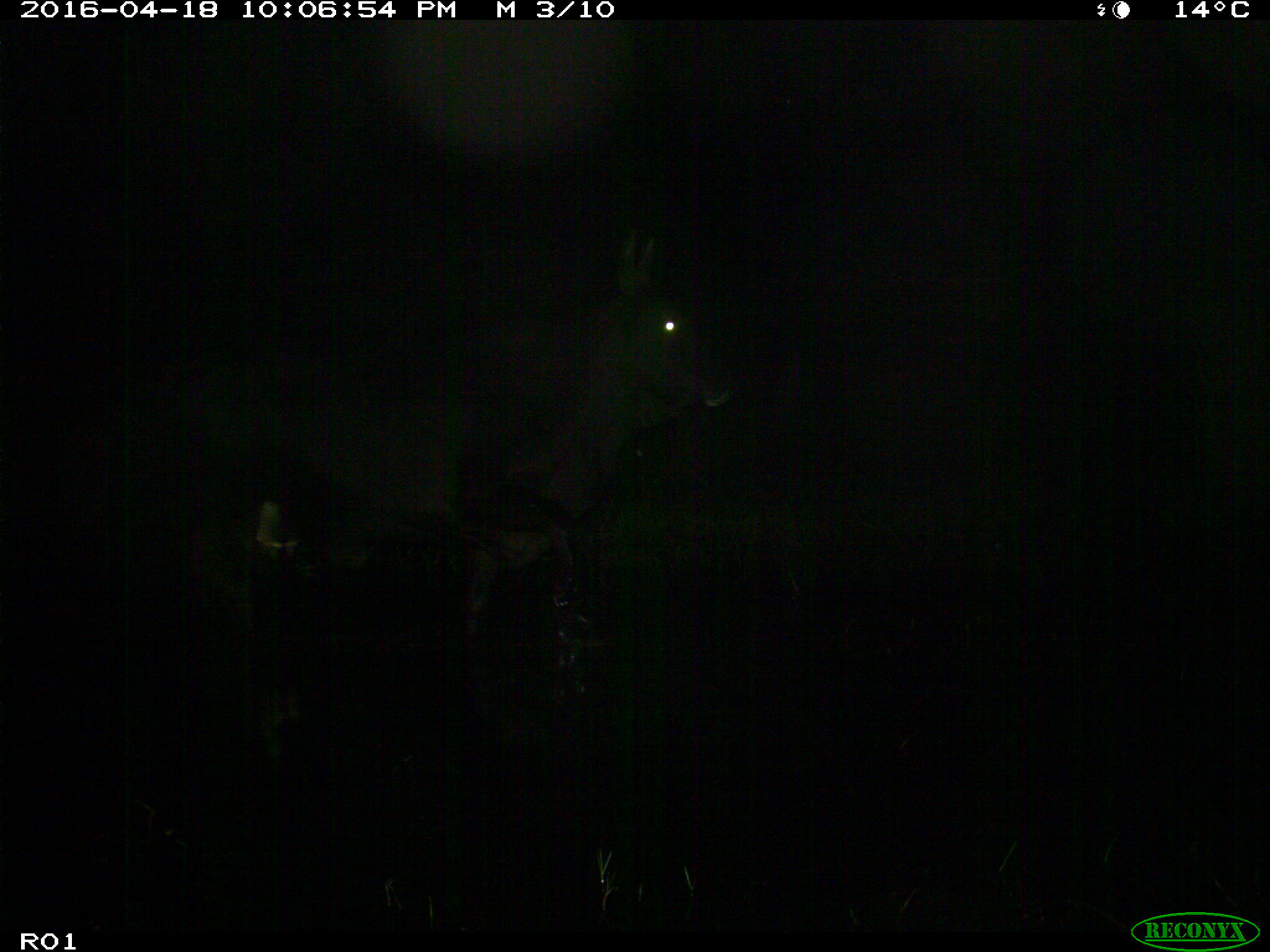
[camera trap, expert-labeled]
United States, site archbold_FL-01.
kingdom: Animalia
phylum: Chordata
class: Mammalia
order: Artiodactyla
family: Bovidae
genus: Bos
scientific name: Bos taurus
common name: domestic cow